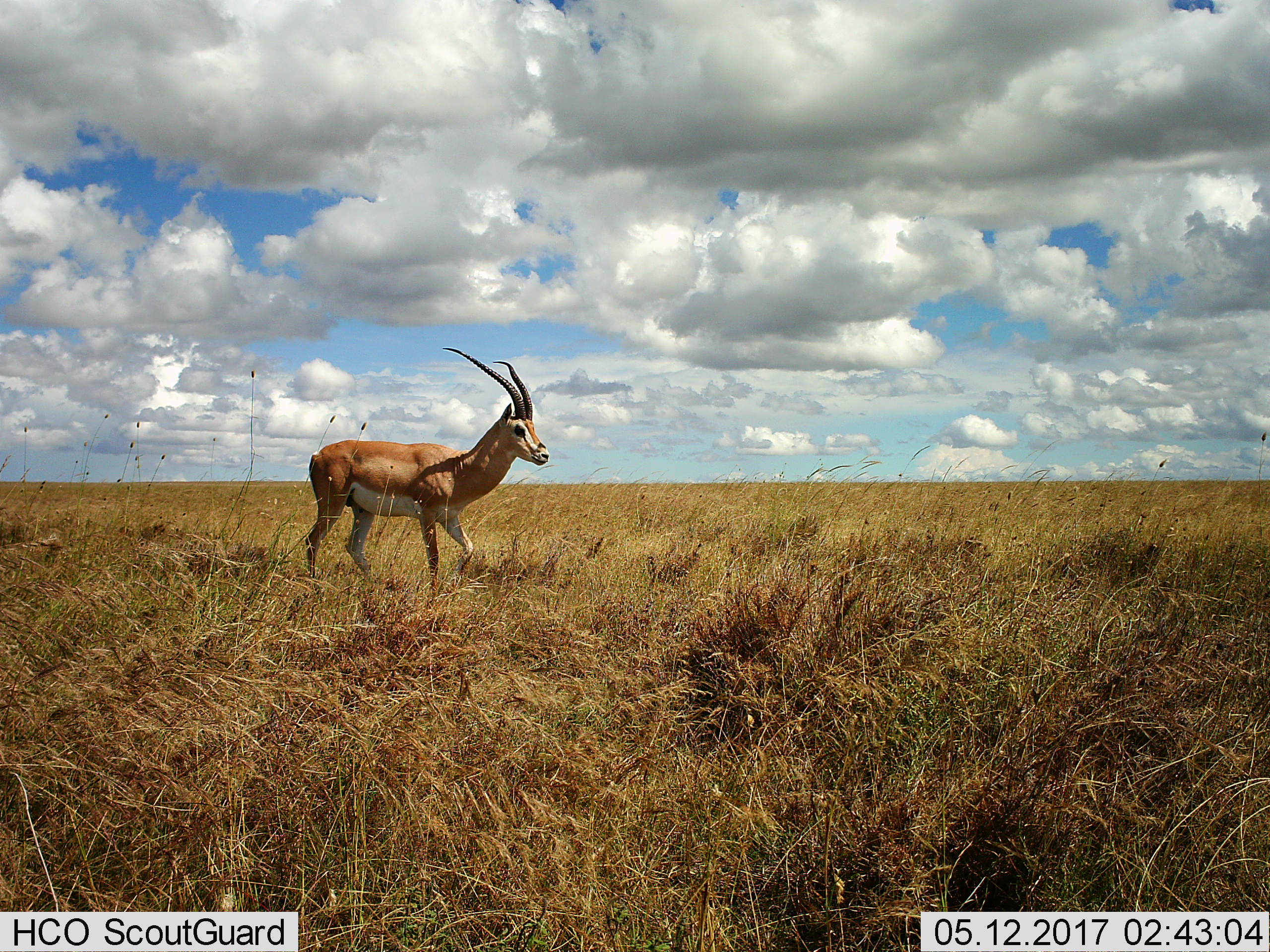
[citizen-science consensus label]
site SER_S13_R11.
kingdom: Animalia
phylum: Chordata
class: Mammalia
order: Artiodactyla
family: Bovidae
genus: Nanger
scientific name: Nanger granti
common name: grant's gazelle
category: gazellegrants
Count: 1.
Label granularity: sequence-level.